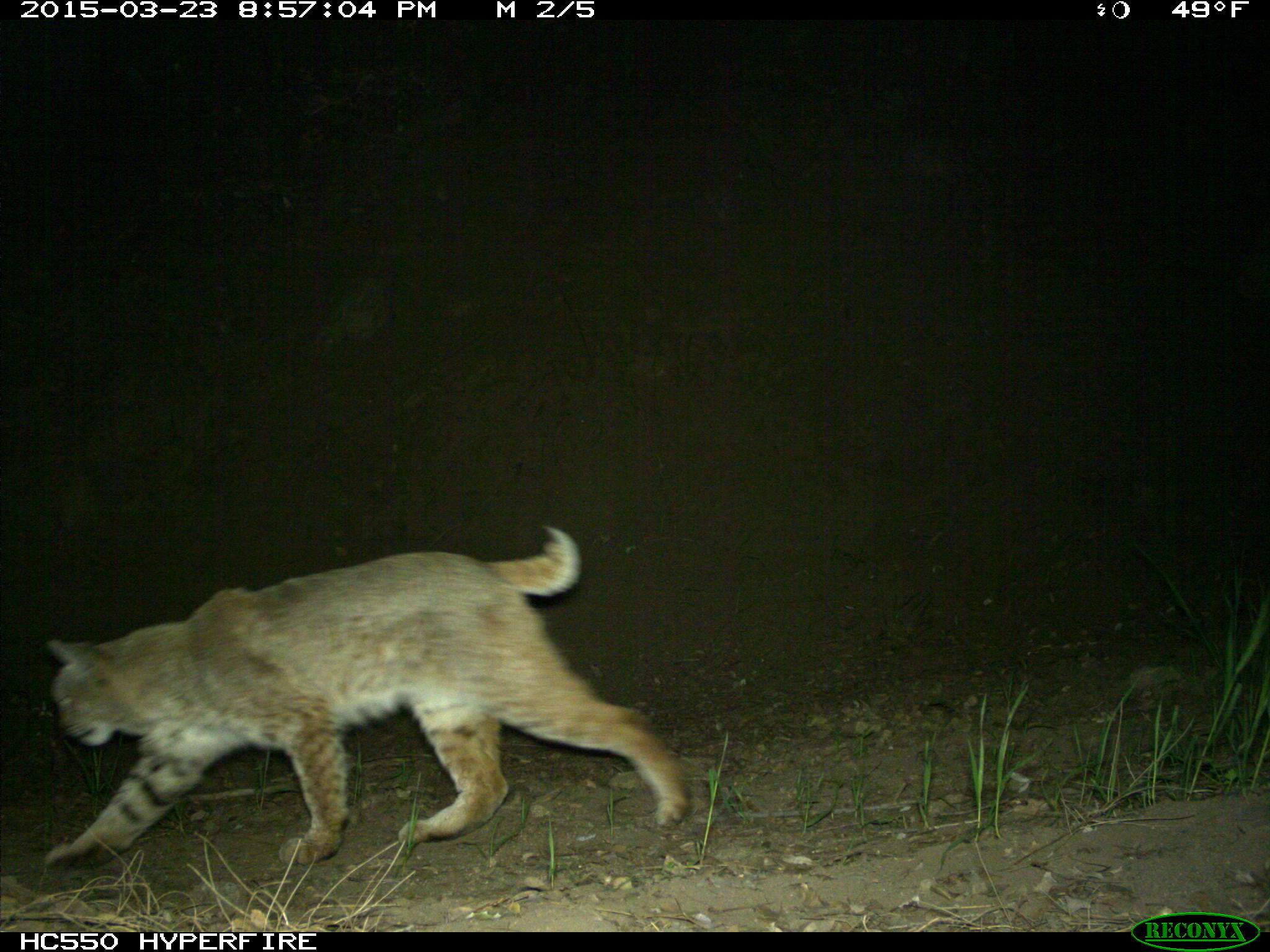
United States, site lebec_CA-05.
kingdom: Animalia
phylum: Chordata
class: Mammalia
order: Carnivora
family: Felidae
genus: Lynx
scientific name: Lynx rufus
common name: bobcat